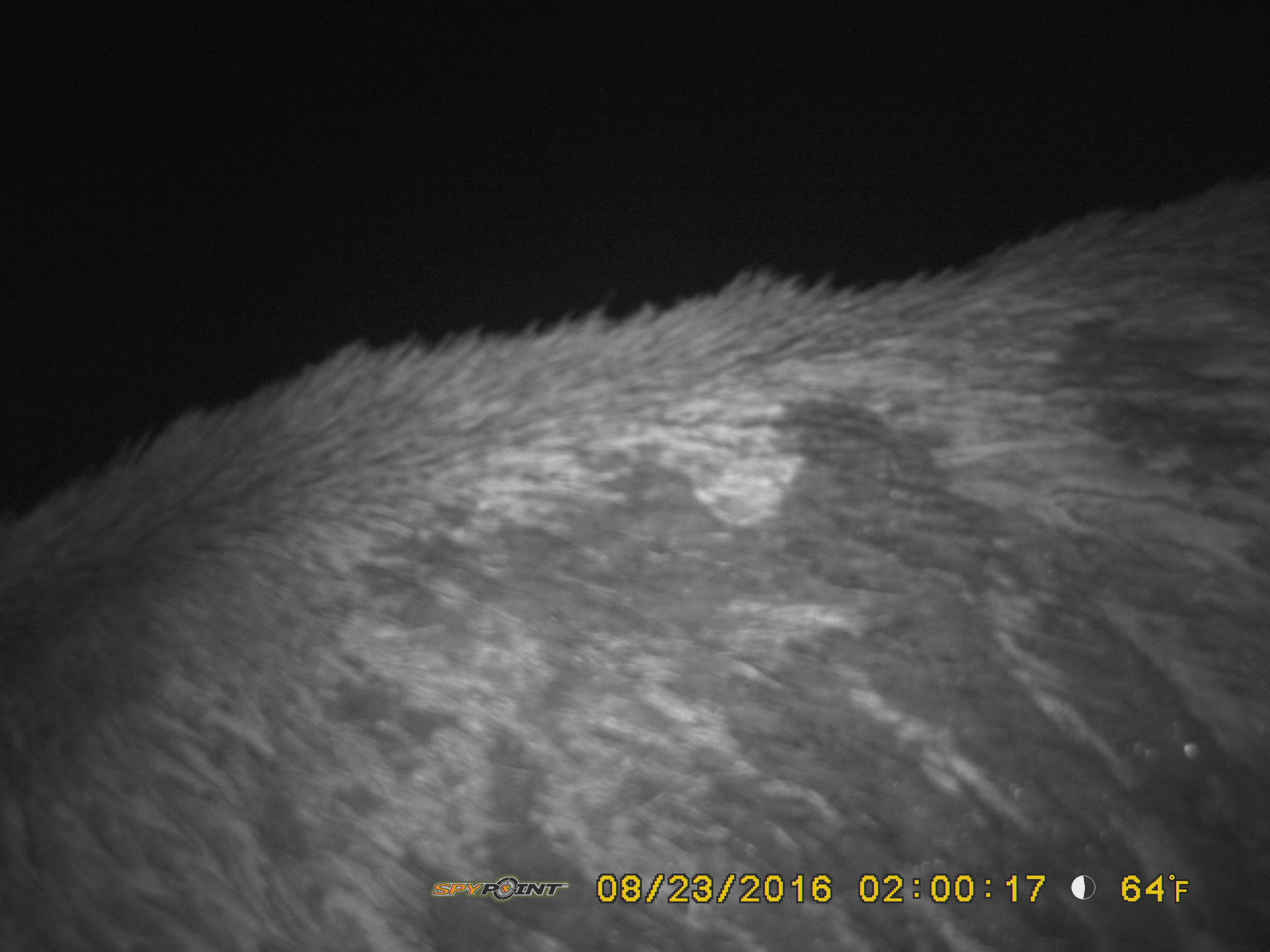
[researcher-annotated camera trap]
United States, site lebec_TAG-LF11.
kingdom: Animalia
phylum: Chordata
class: Mammalia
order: Artiodactyla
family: Suidae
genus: Sus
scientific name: Sus scrofa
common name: wild boar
Sus scrofa (wild boar).